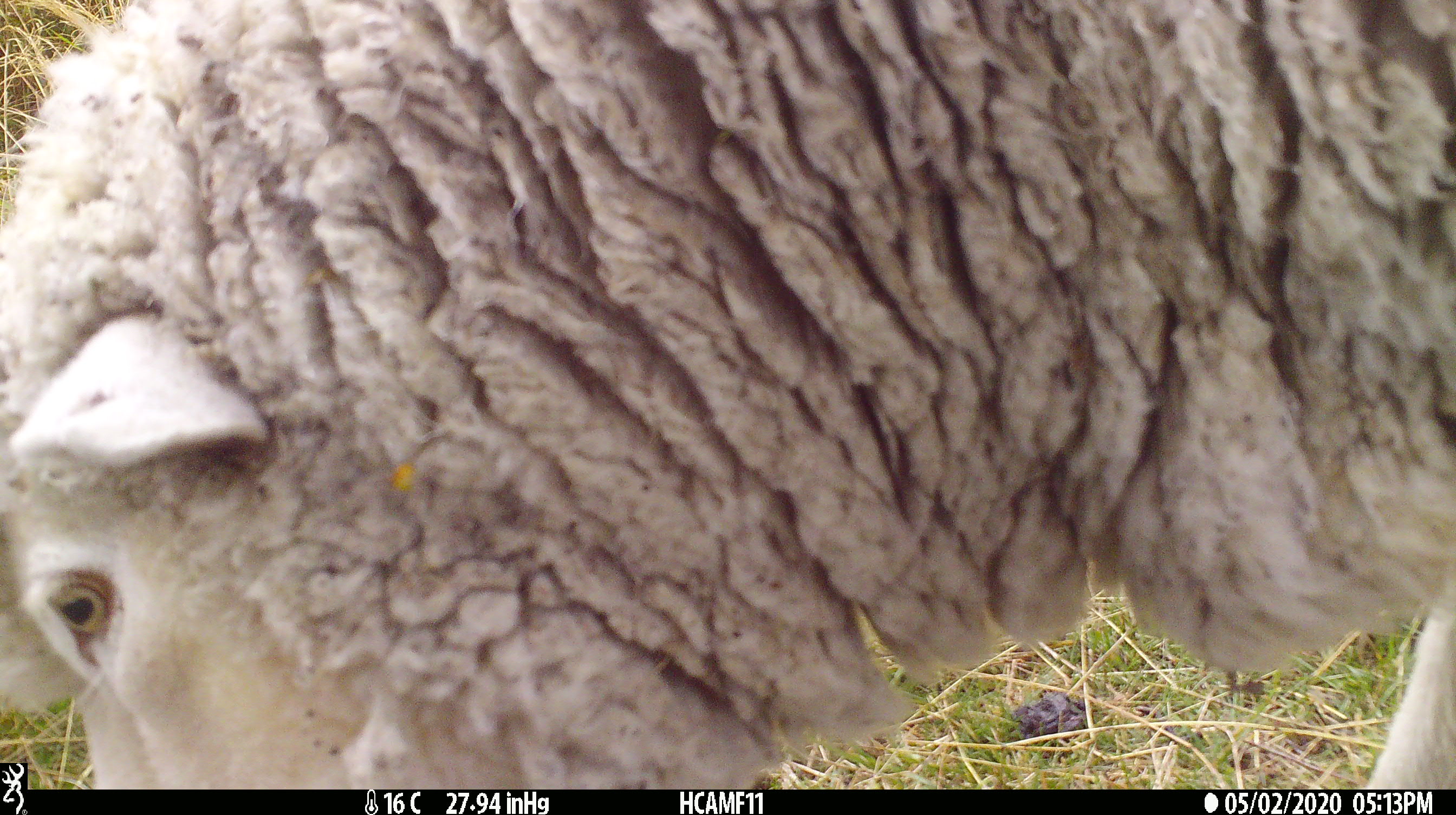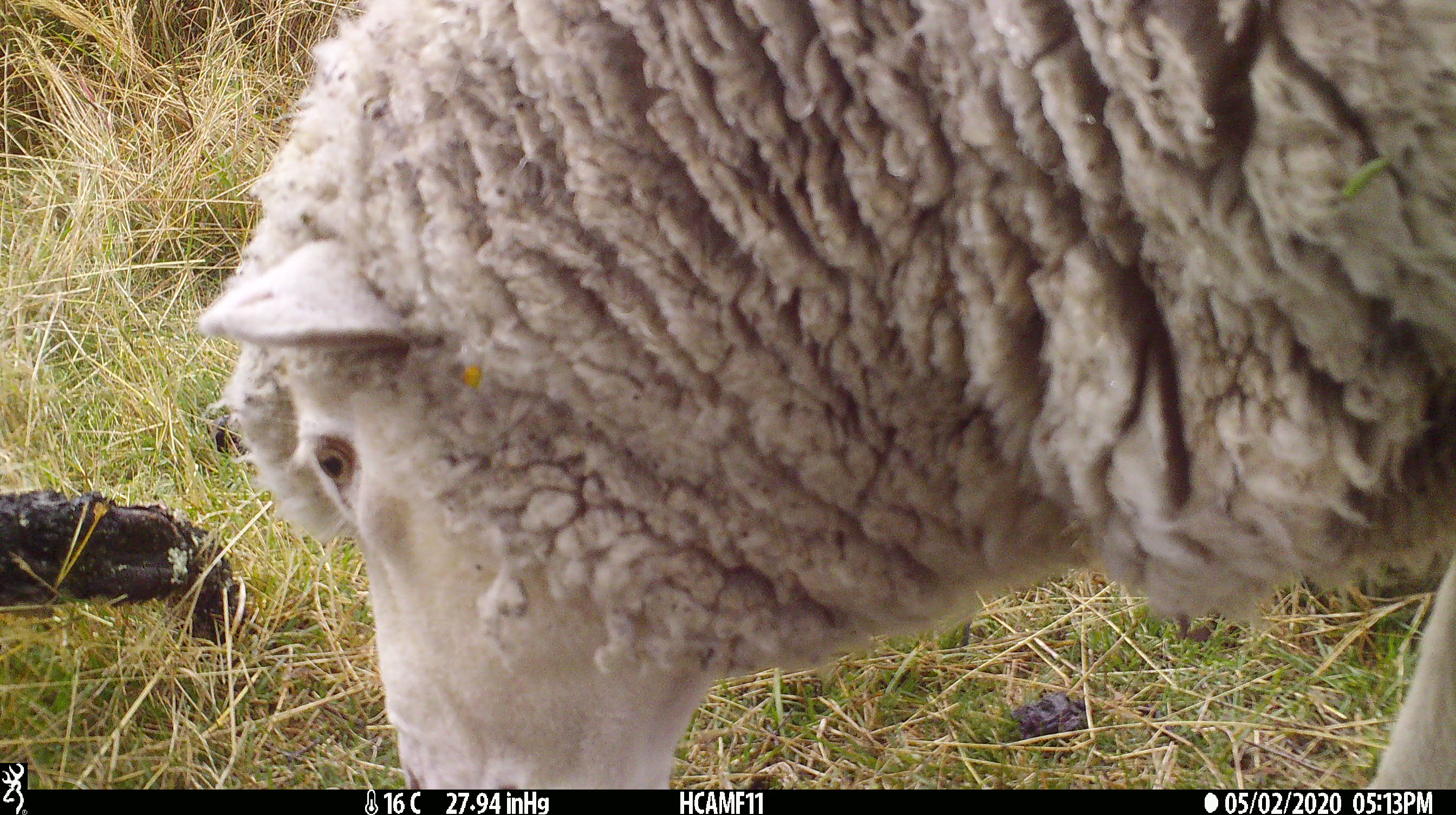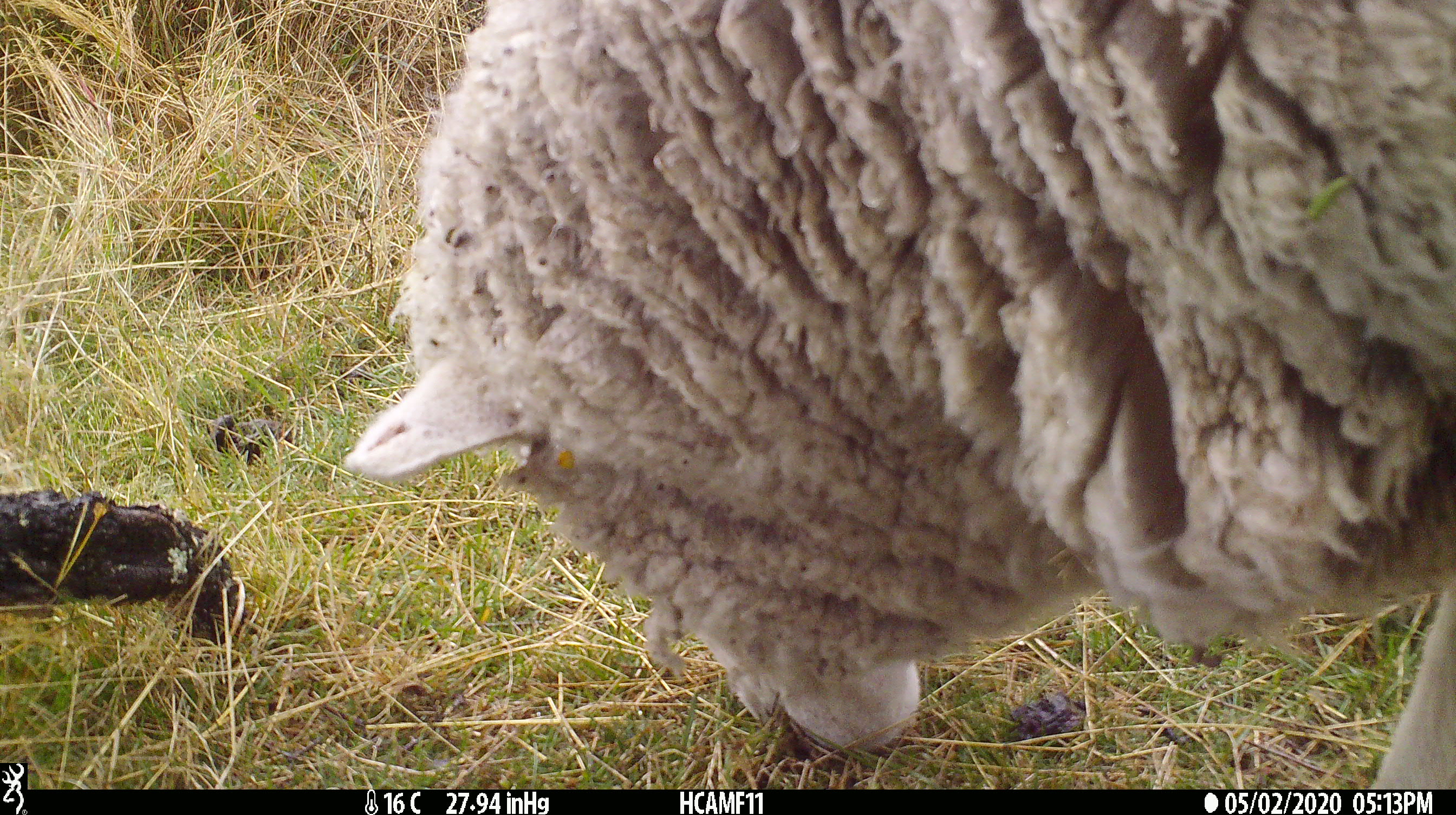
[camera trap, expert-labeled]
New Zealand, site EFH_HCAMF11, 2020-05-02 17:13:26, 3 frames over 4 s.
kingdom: Animalia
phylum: Chordata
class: Mammalia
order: Artiodactyla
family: Bovidae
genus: Ovis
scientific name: Ovis aries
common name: domestic sheep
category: sheep